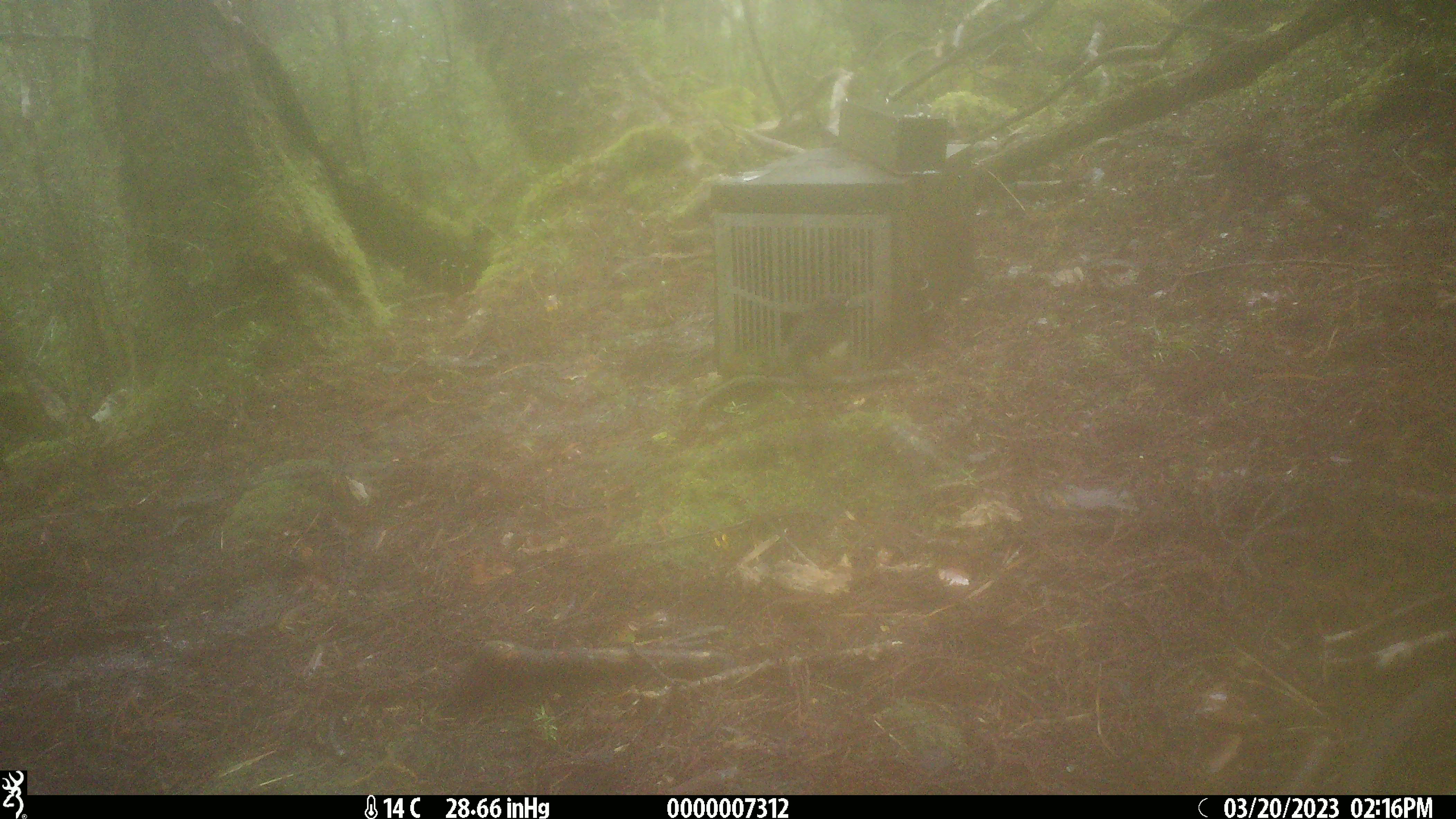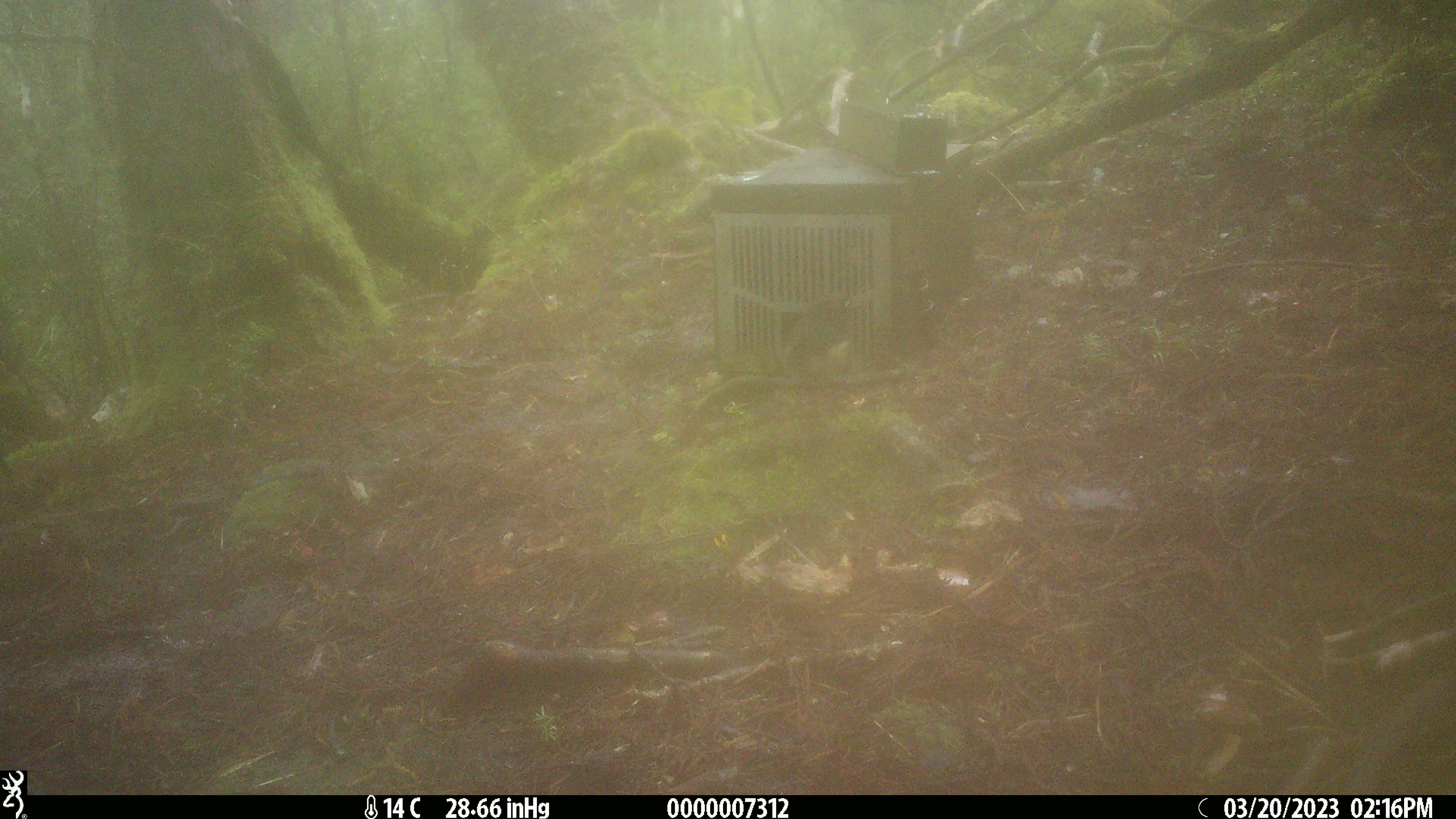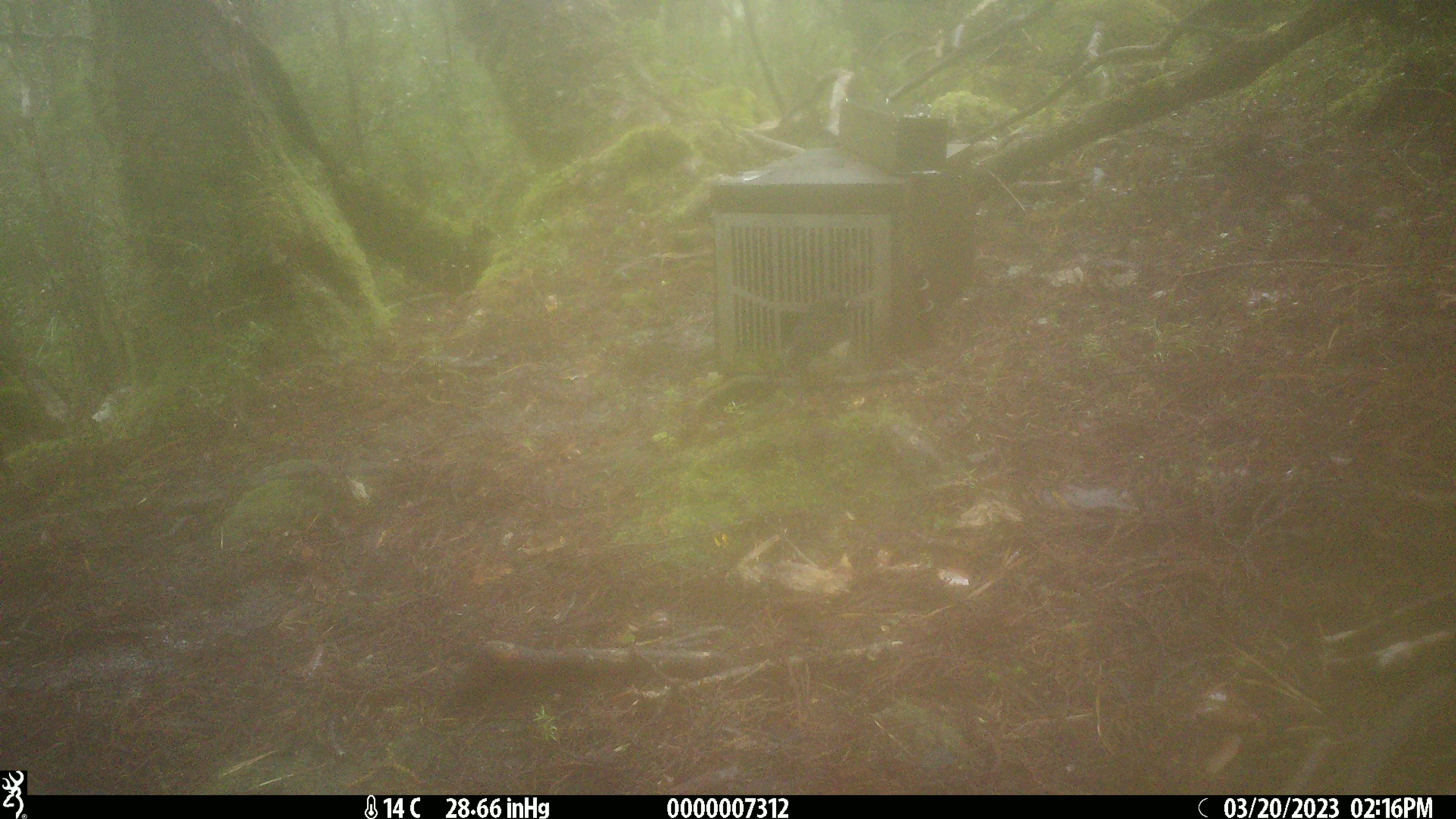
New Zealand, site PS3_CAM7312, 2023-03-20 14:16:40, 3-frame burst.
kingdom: Animalia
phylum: Chordata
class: Aves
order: Passeriformes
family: Petroicidae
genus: Petroica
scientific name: Petroica australis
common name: new zealand robin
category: robin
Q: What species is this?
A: Robin (new zealand robin) (Petroica australis).